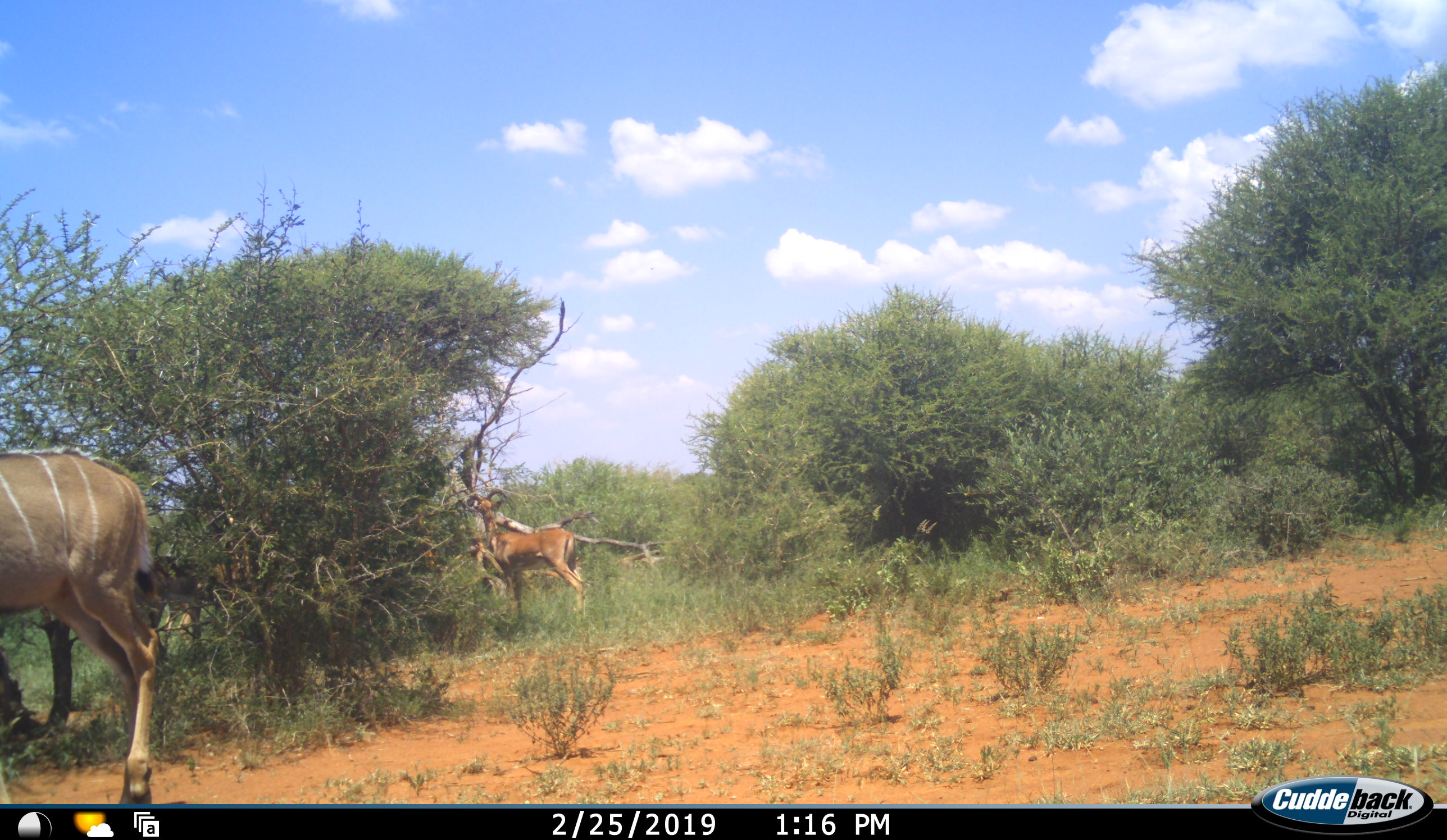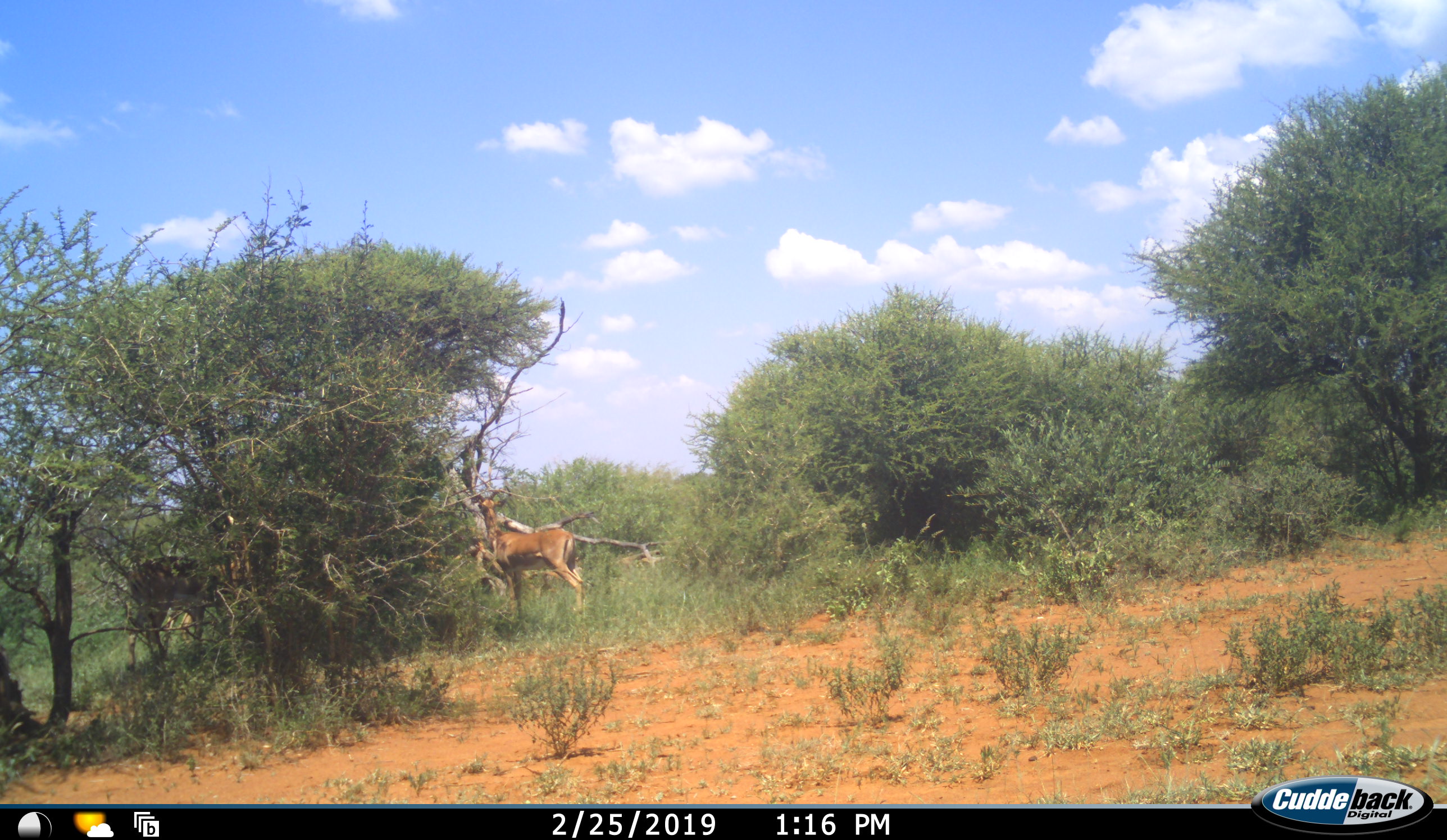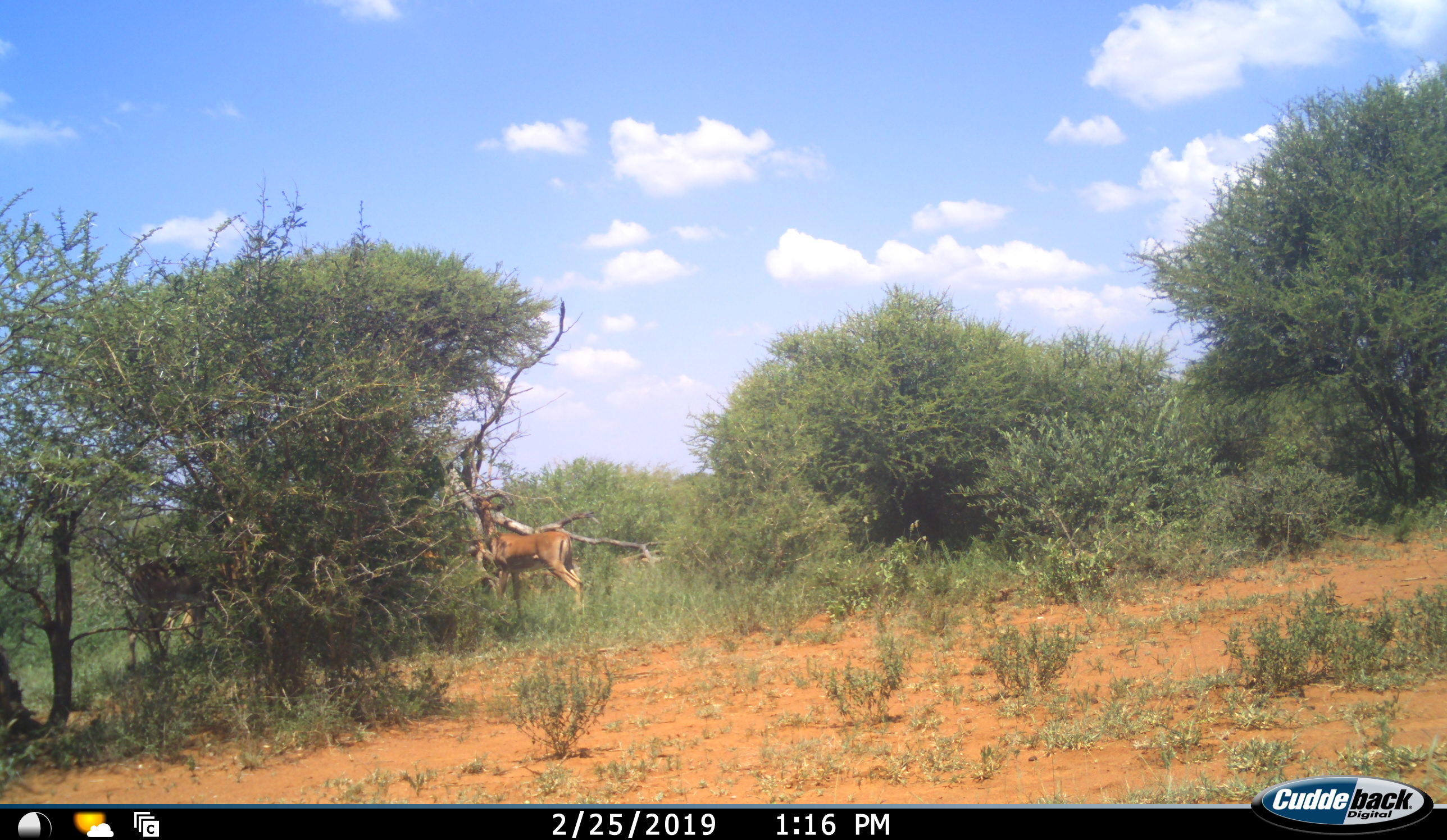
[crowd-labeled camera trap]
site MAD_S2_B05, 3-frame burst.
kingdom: Animalia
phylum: Chordata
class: Mammalia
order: Artiodactyla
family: Bovidae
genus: Aepyceros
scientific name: Aepyceros melampus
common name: impala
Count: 3.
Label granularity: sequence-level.